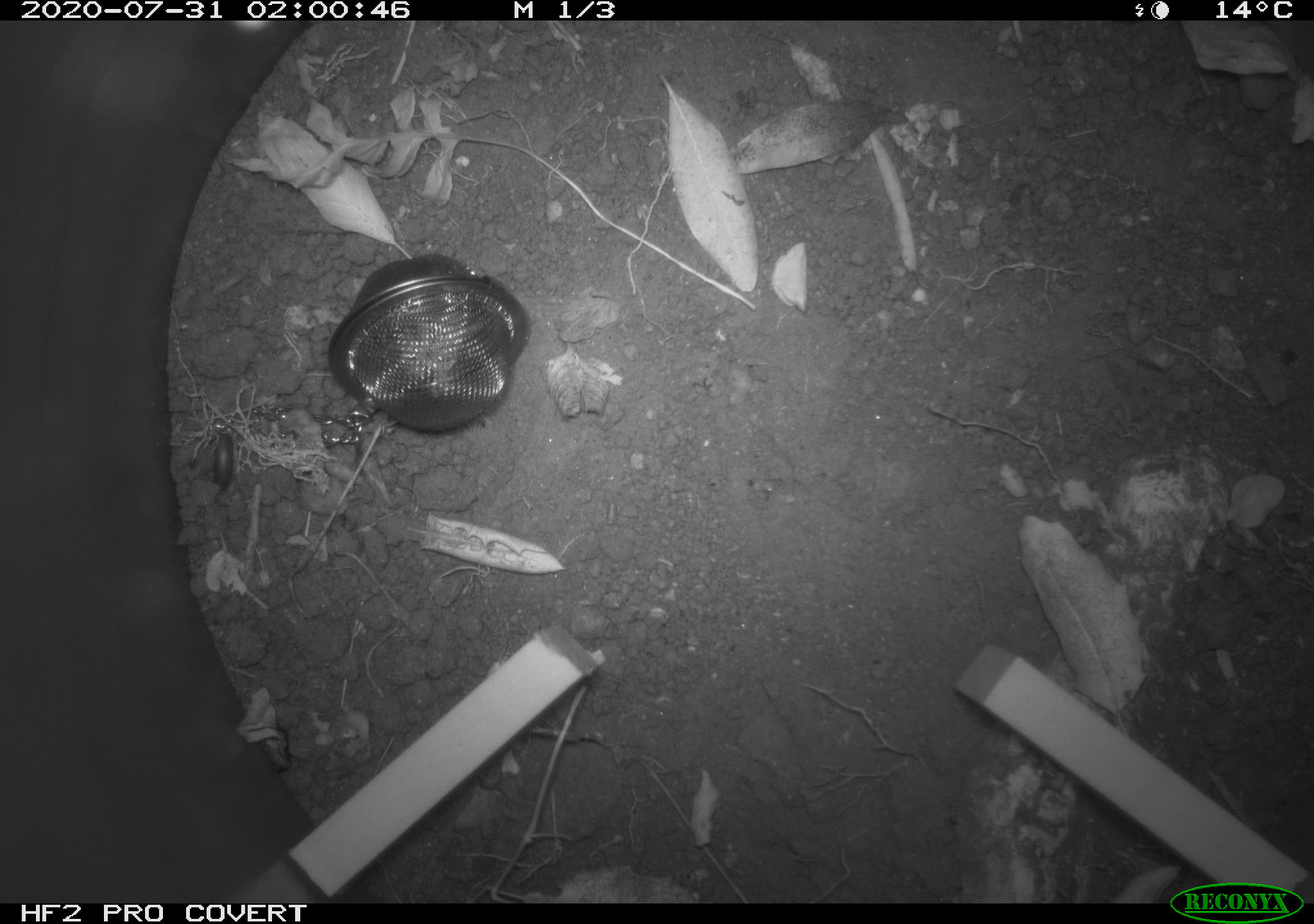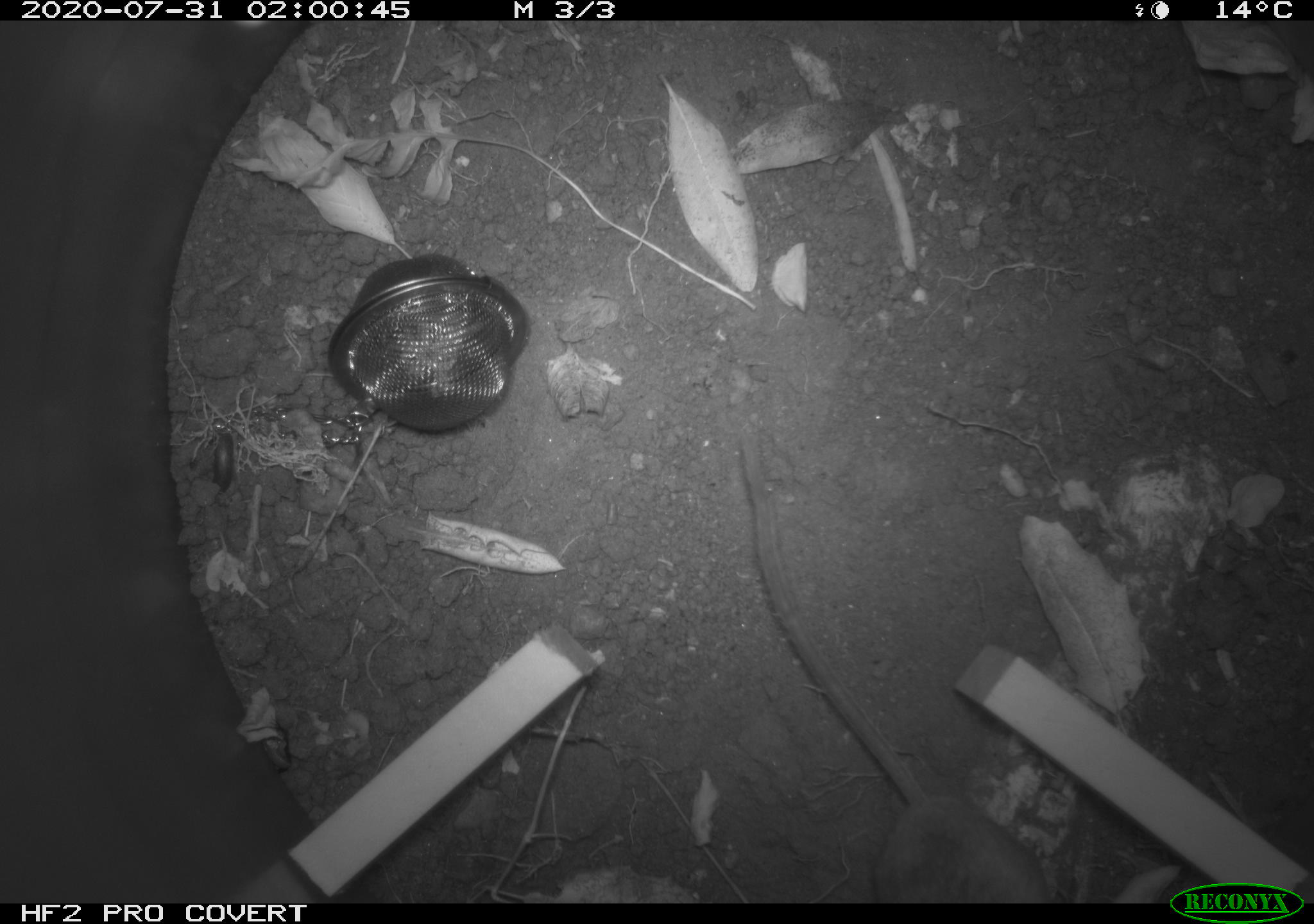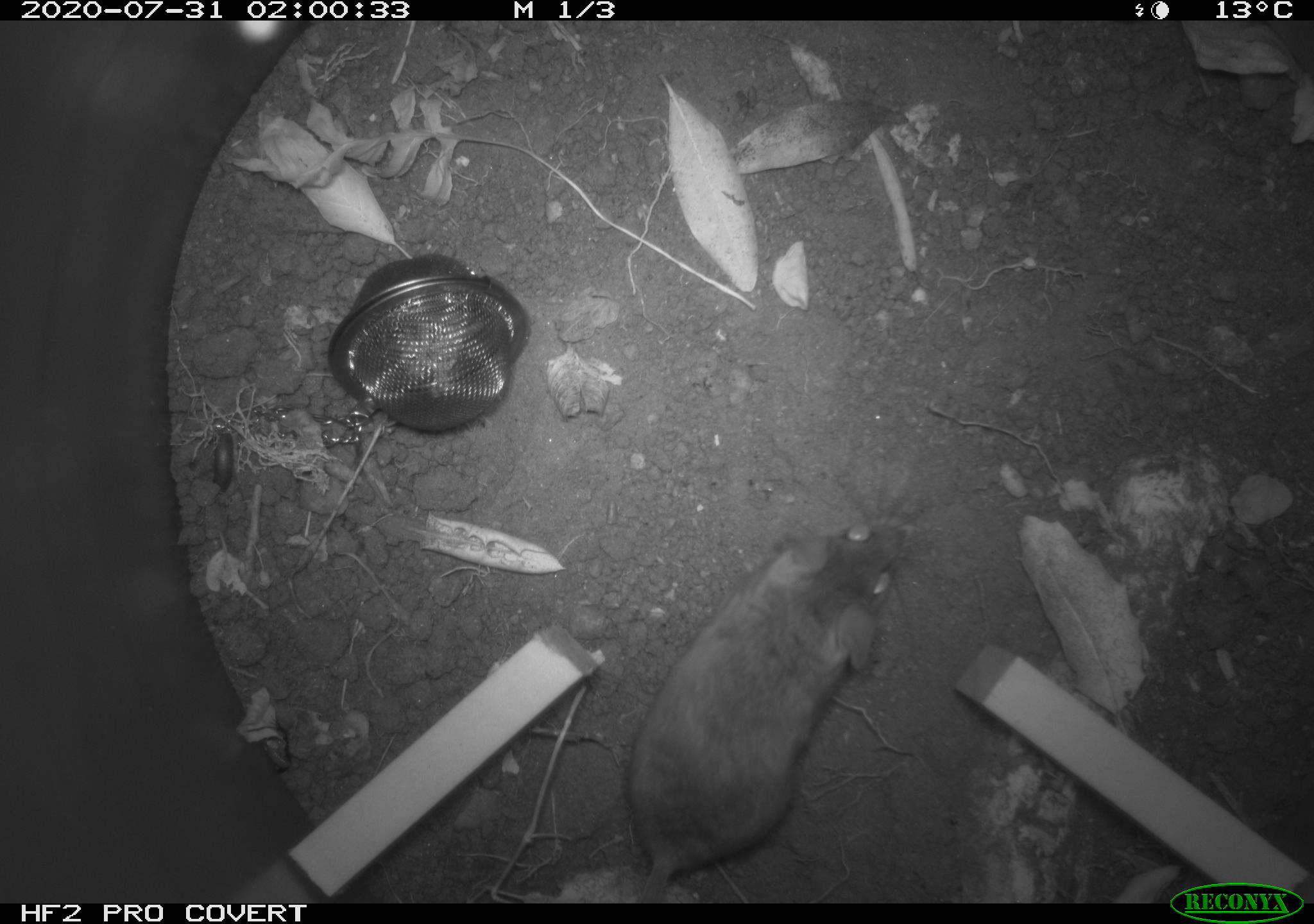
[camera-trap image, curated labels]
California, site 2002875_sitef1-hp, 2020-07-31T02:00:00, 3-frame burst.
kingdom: Animalia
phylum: Chordata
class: Mammalia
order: Rodentia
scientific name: Rodentia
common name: rodent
Rodent (Rodentia).